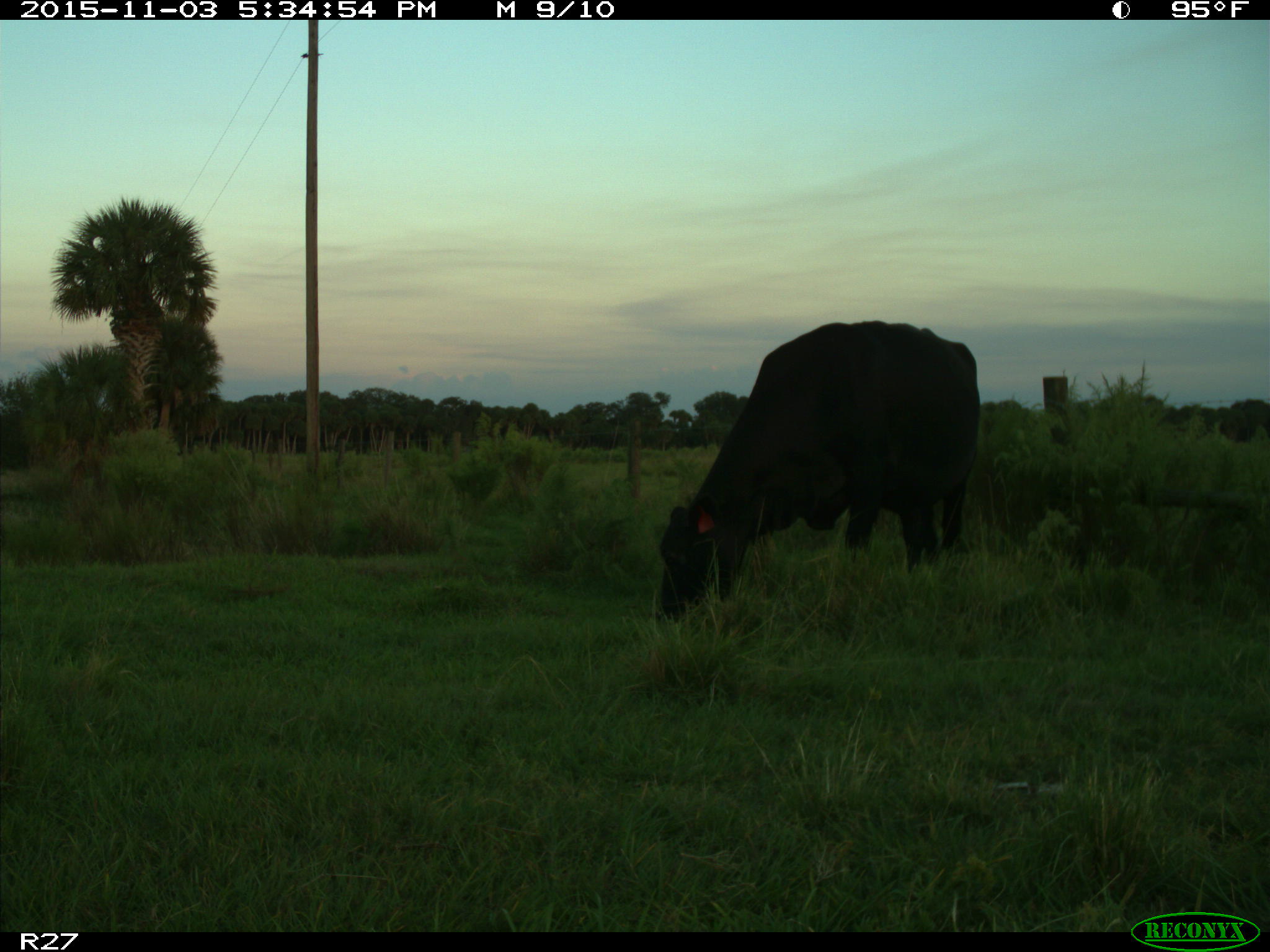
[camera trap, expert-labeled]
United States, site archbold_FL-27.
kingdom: Animalia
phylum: Chordata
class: Mammalia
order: Artiodactyla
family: Bovidae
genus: Bos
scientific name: Bos taurus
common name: domestic cow